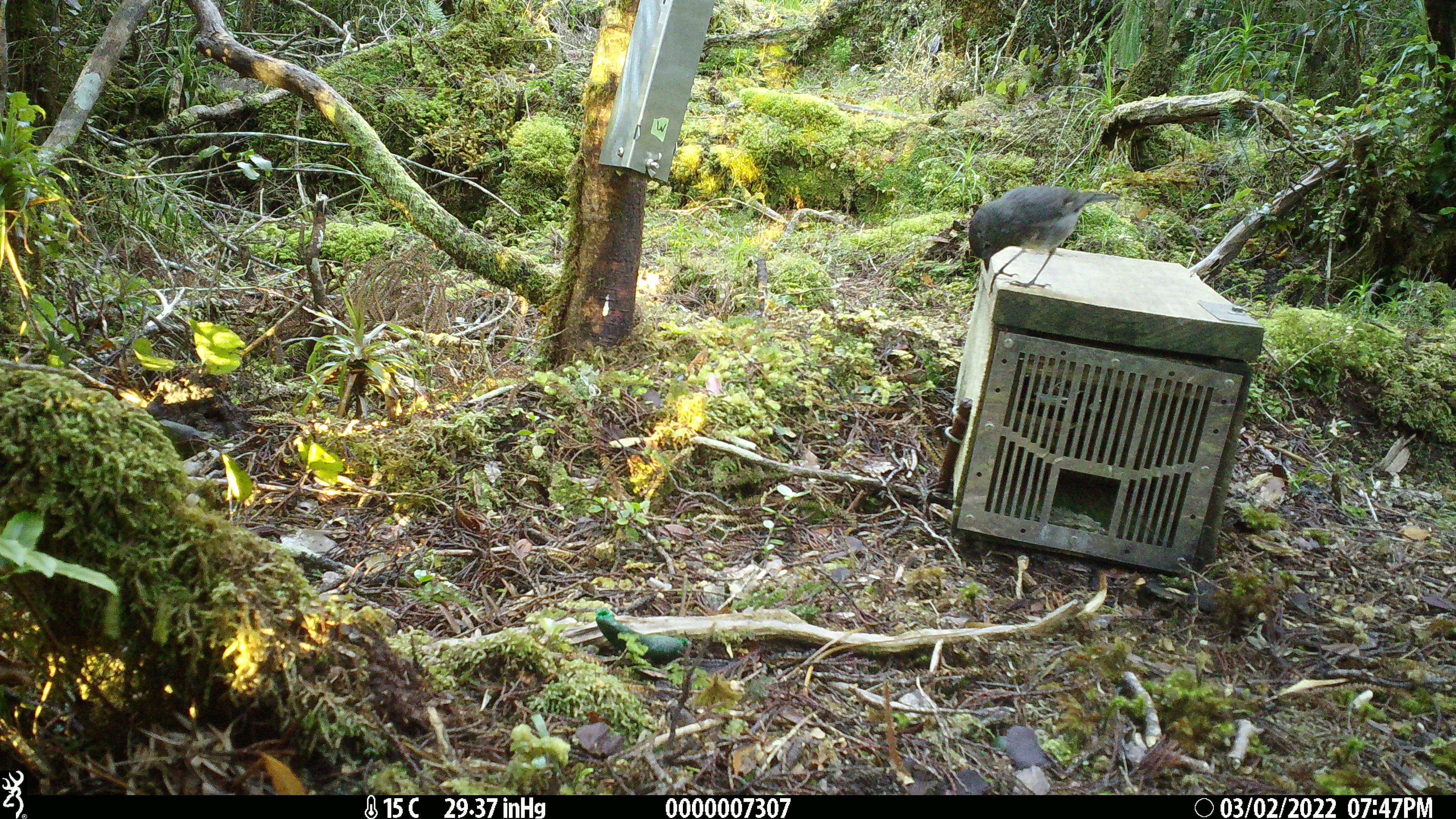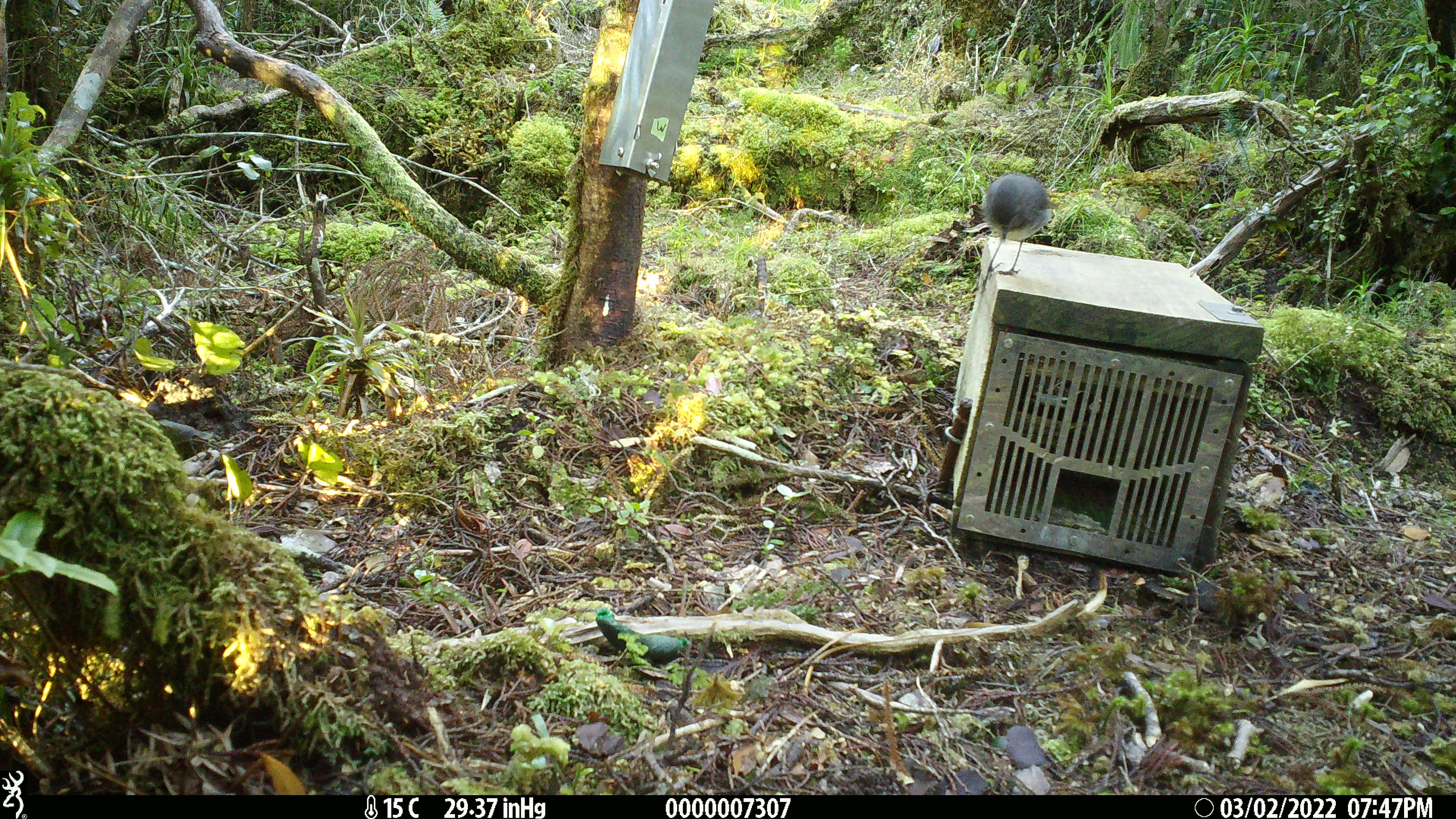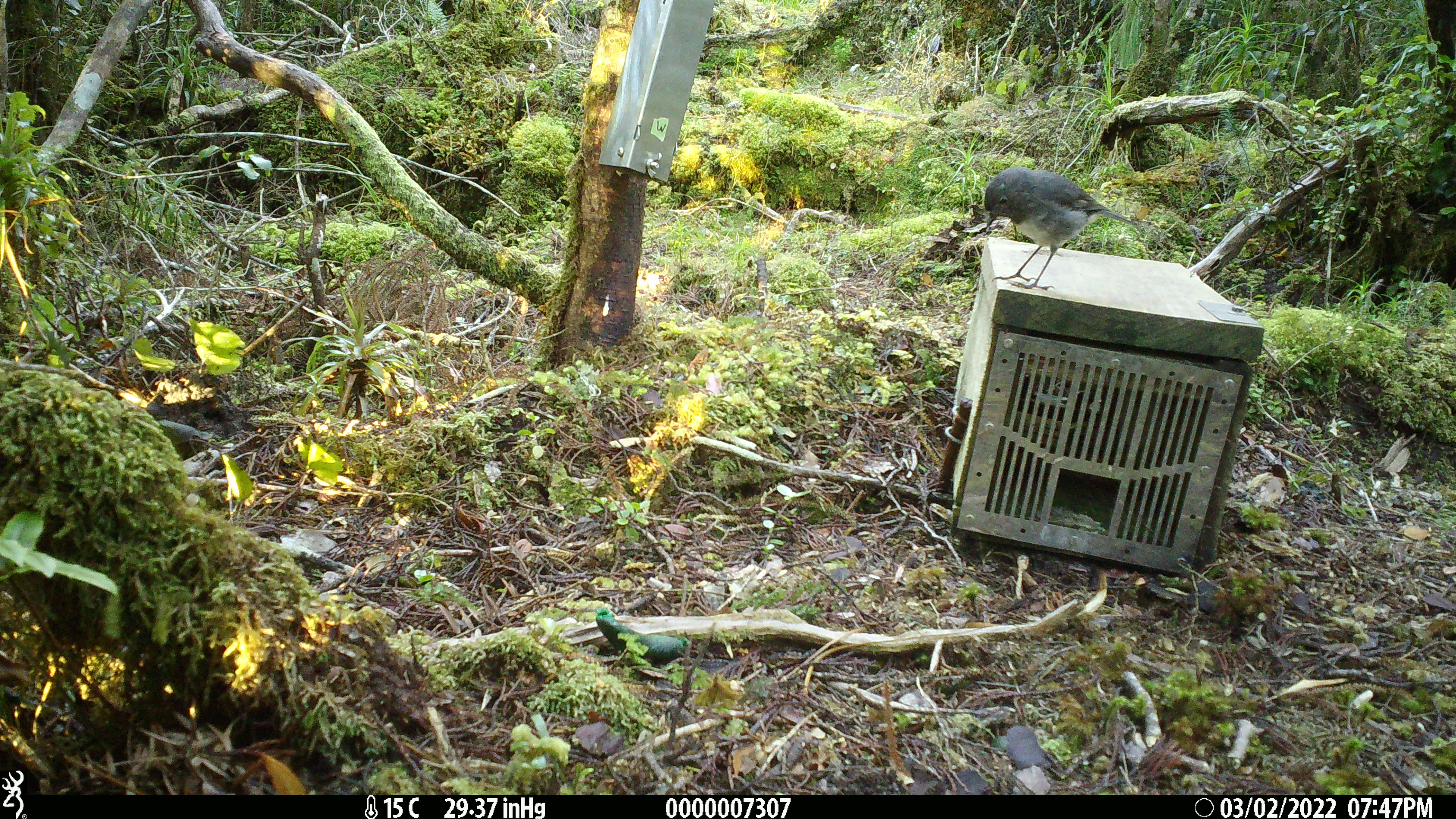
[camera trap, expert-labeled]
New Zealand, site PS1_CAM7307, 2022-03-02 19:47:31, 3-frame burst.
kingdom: Animalia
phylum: Chordata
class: Aves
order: Passeriformes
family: Petroicidae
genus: Petroica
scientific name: Petroica australis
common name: new zealand robin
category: robin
Robin (new zealand robin) (Petroica australis).